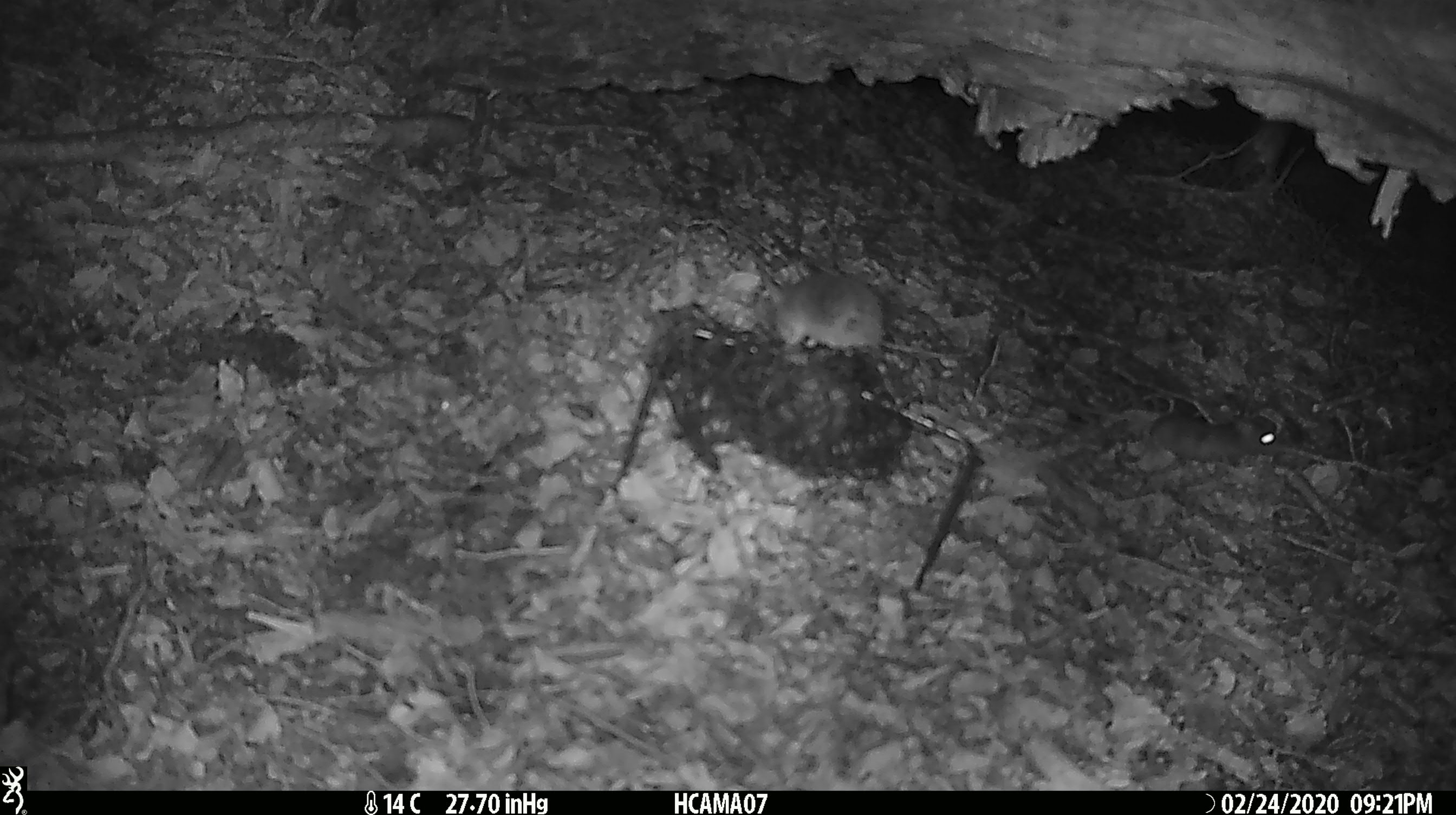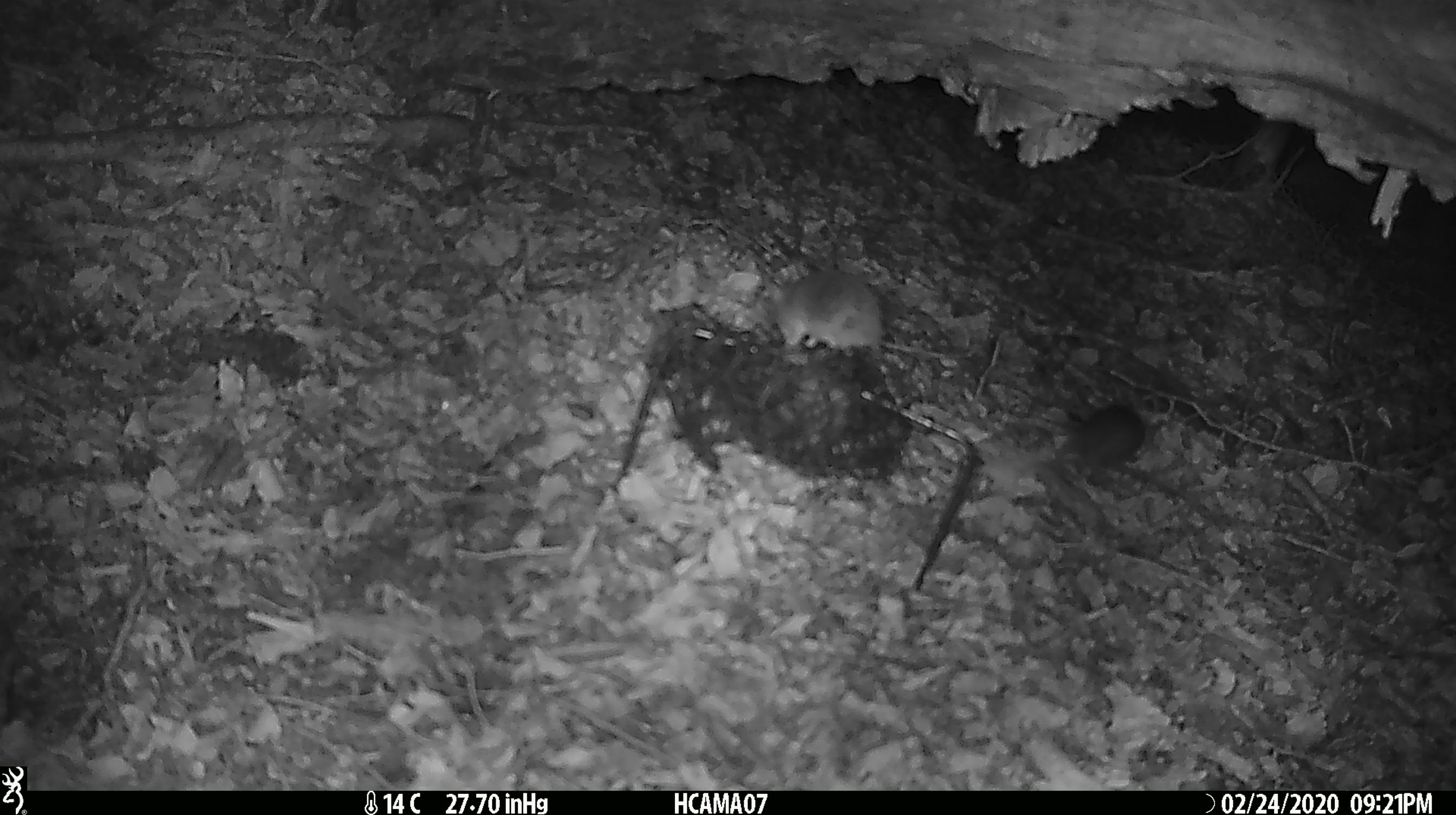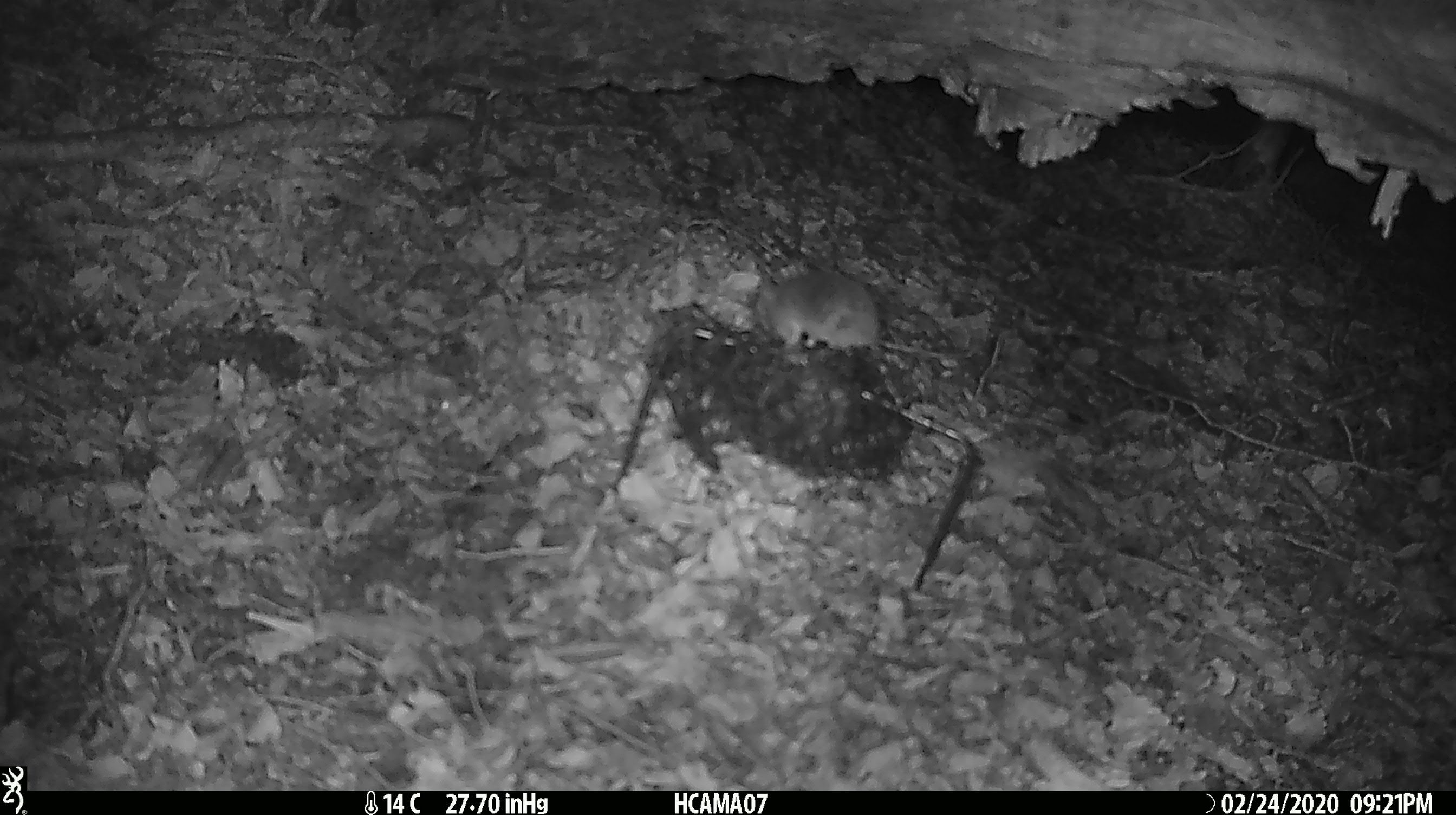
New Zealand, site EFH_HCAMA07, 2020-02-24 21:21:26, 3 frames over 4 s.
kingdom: Animalia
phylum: Chordata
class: Mammalia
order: Rodentia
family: Muridae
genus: Mus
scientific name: Mus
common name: mouse